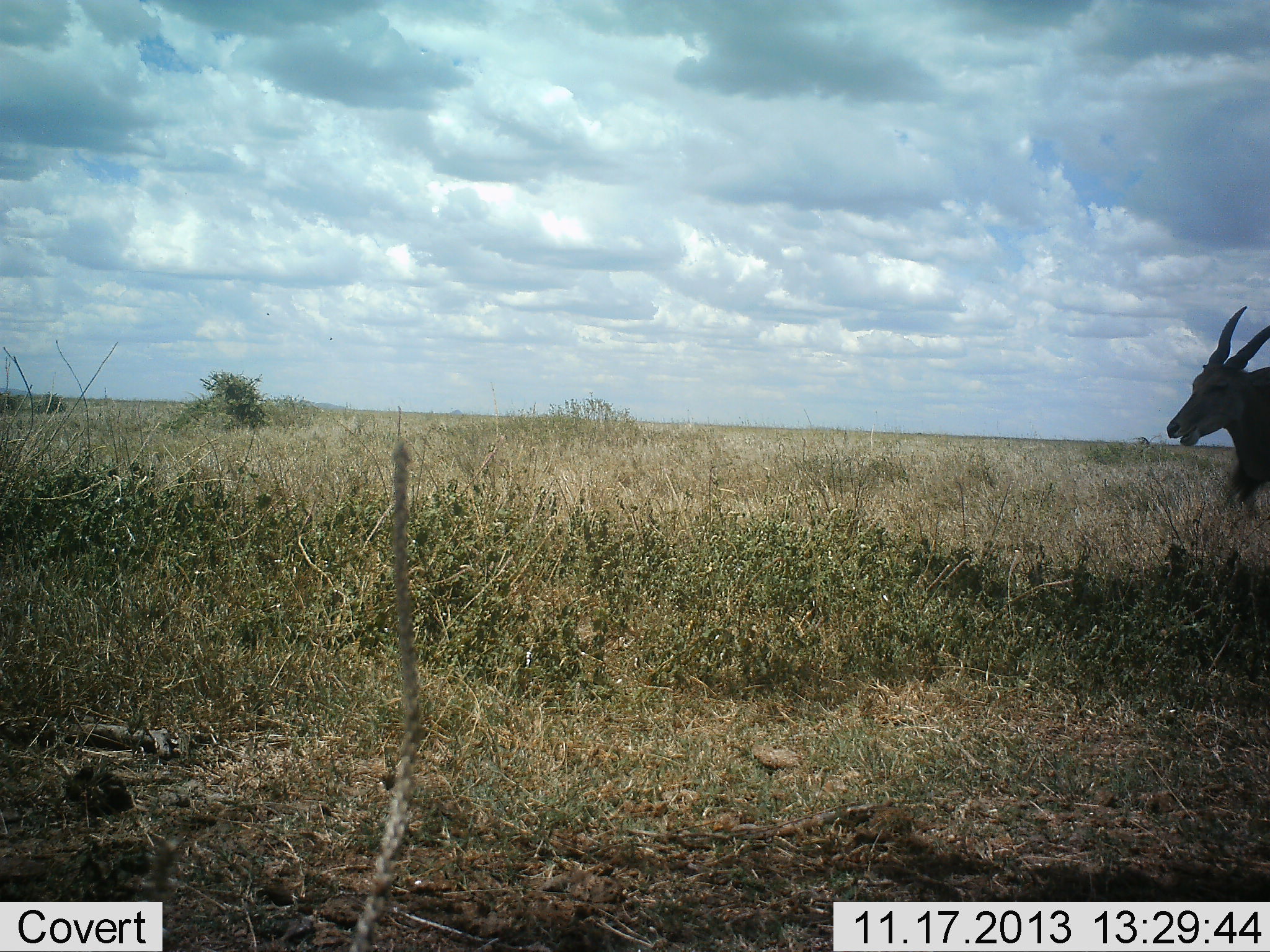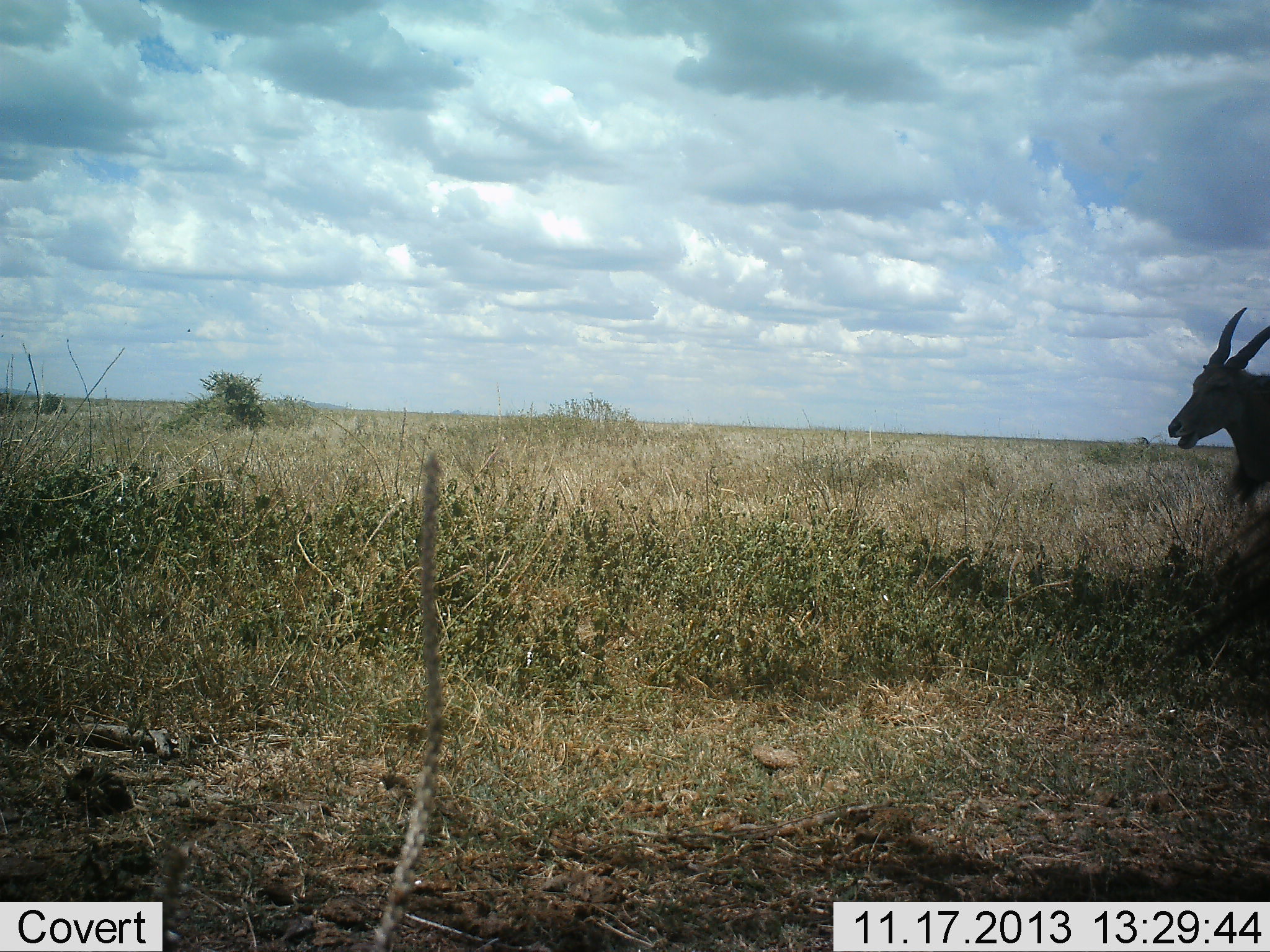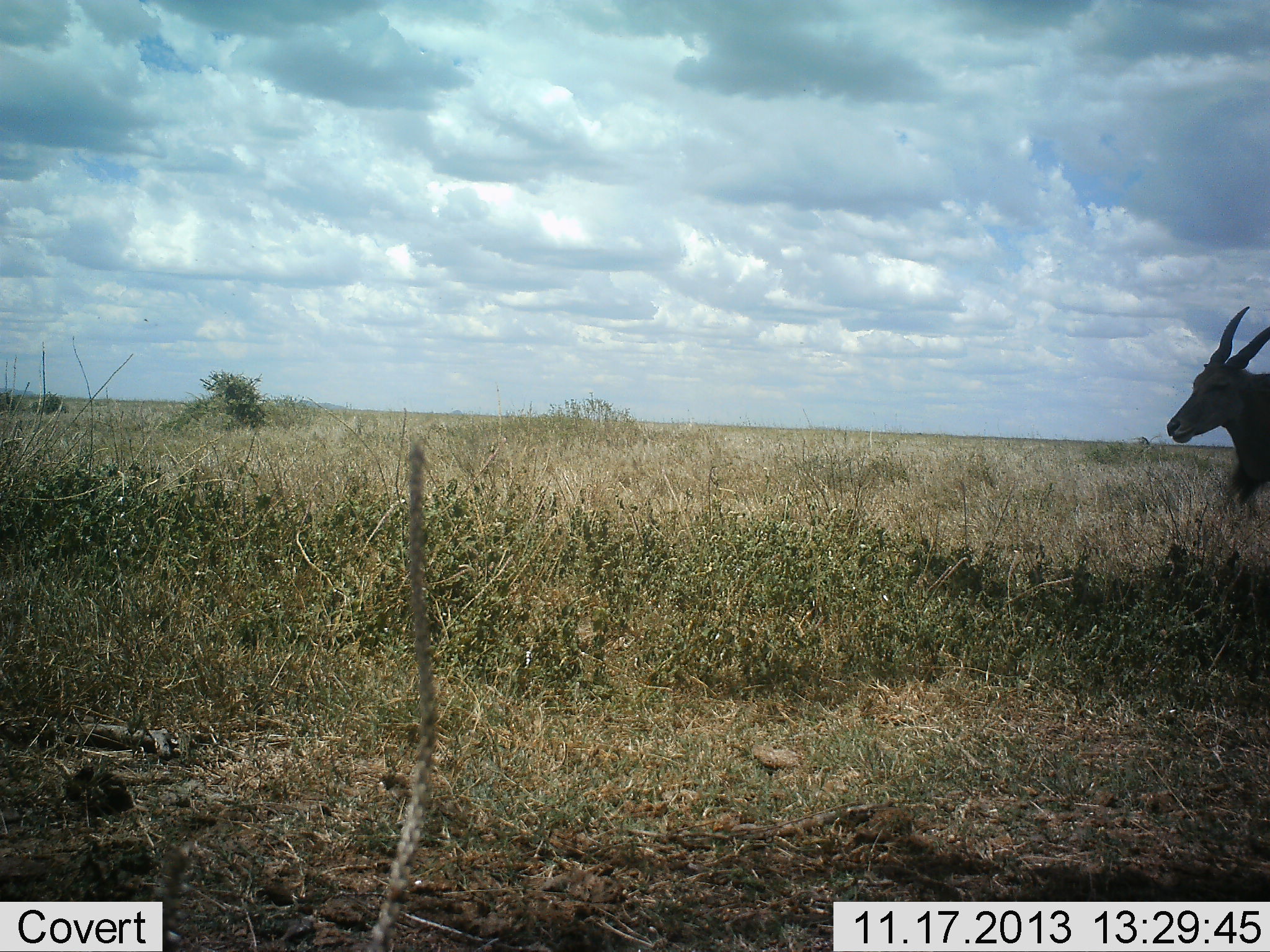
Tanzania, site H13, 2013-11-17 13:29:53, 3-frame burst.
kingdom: Animalia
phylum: Chordata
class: Mammalia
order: Artiodactyla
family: Bovidae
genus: Tragelaphus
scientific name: Tragelaphus oryx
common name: eland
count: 1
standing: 82%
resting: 0%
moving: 9%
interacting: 0%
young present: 0%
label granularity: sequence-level